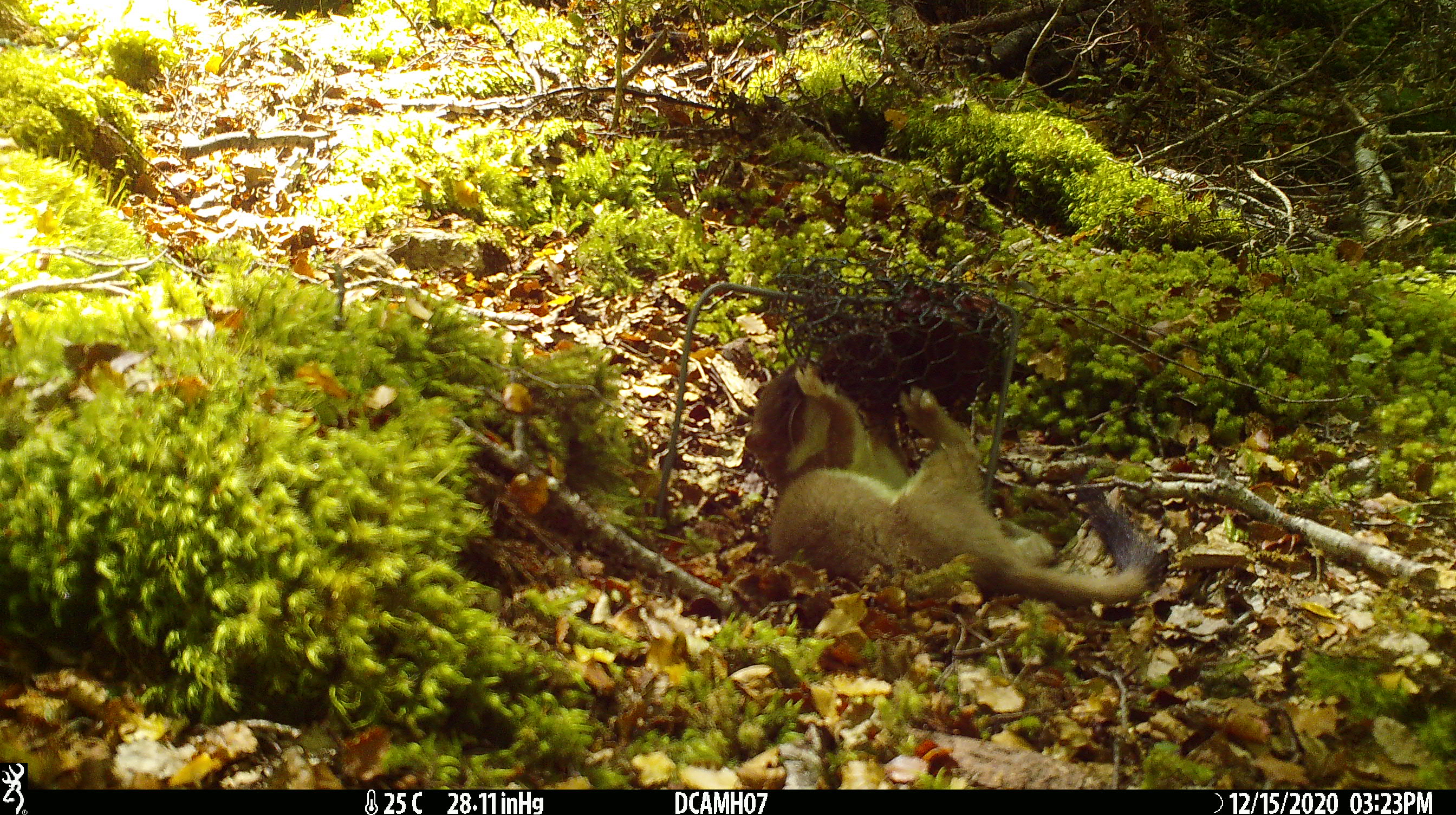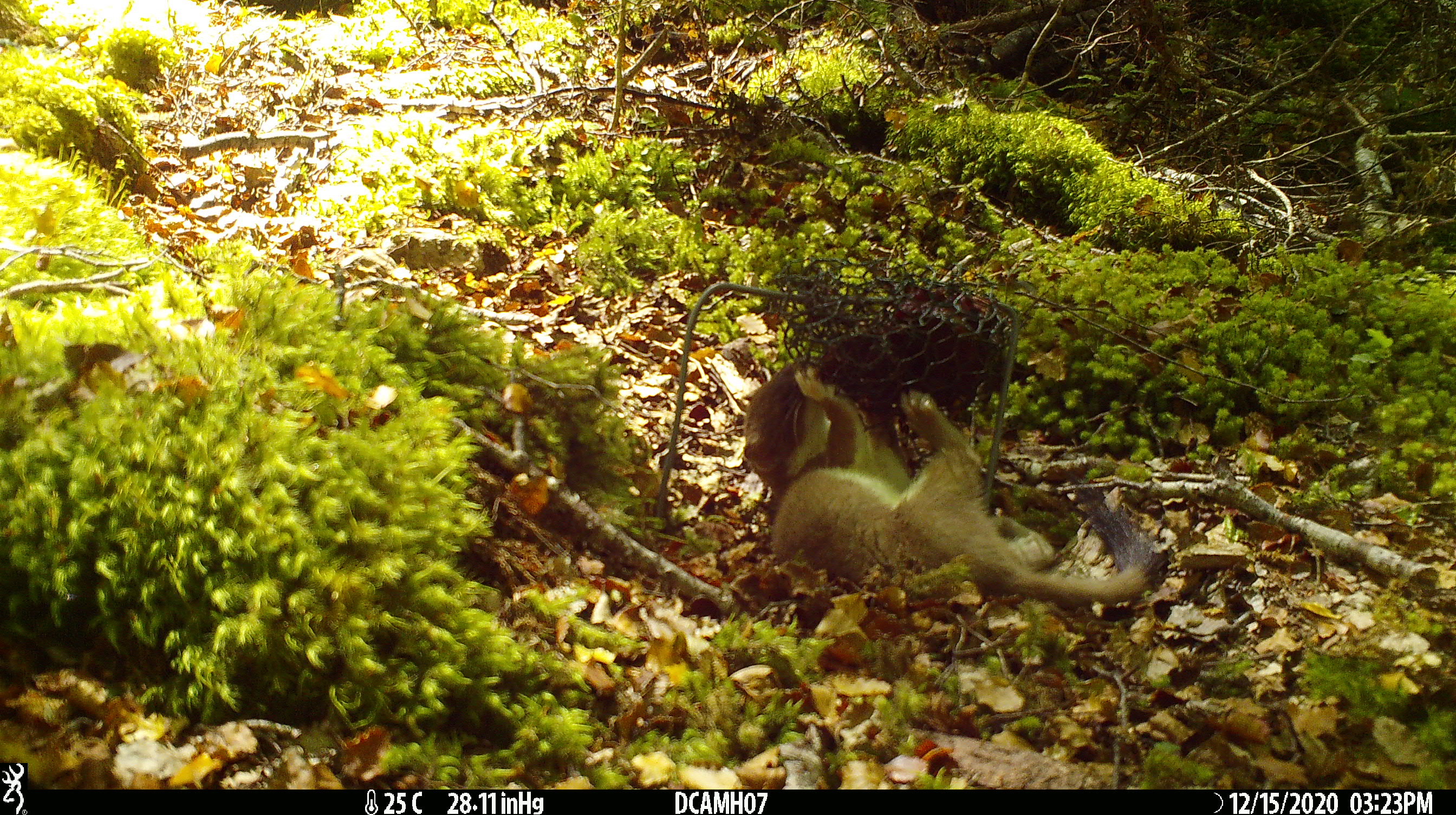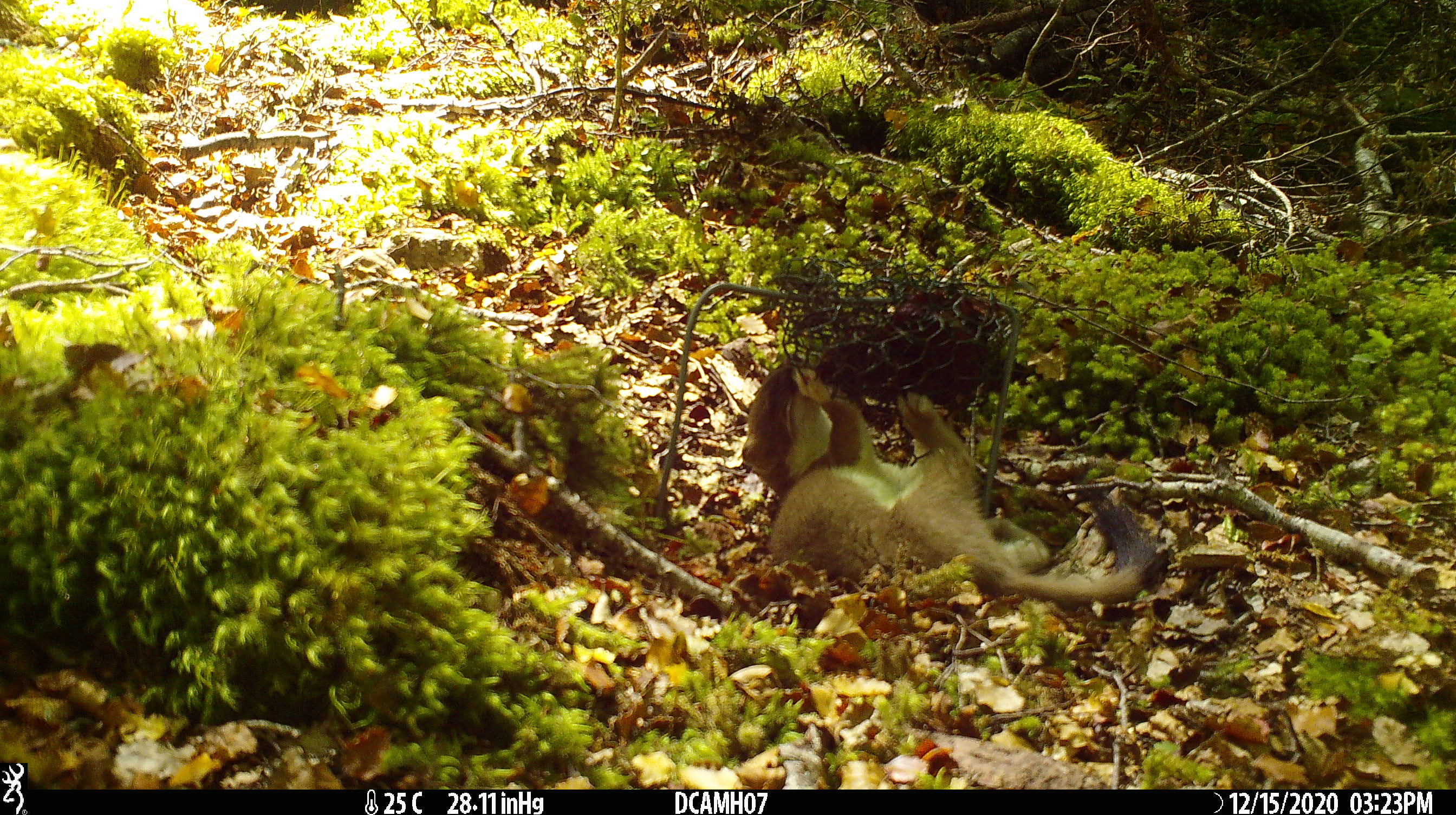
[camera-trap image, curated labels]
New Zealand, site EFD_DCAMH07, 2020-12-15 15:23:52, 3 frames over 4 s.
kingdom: Animalia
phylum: Chordata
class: Mammalia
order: Carnivora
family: Mustelidae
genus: Mustela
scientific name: Mustela erminea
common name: stoat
Stoat (Mustela erminea).